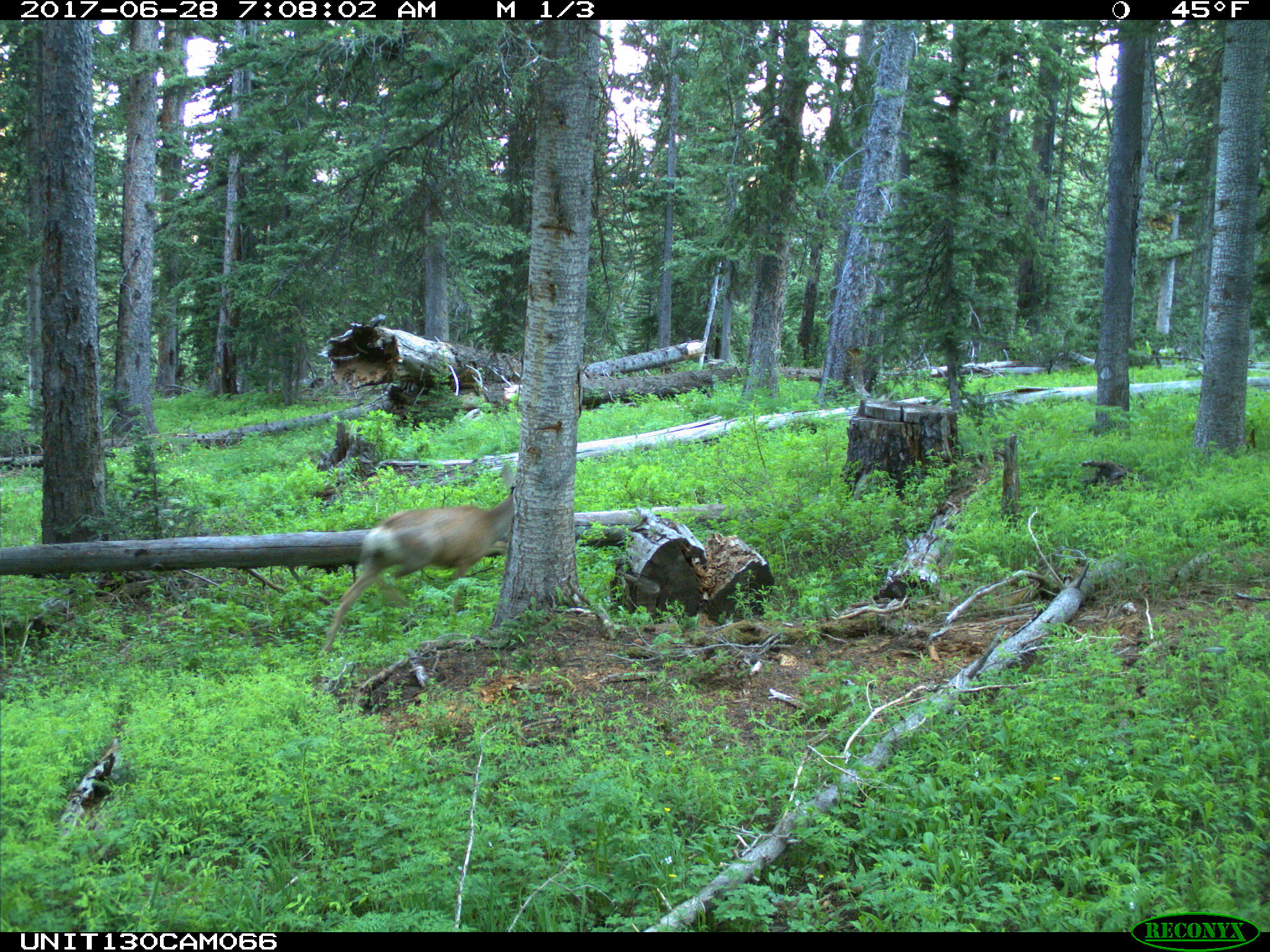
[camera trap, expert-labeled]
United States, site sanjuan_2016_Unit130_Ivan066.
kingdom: Animalia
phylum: Chordata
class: Mammalia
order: Artiodactyla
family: Cervidae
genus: Odocoileus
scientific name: Odocoileus hemionus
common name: mule deer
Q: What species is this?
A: Odocoileus hemionus (mule deer).